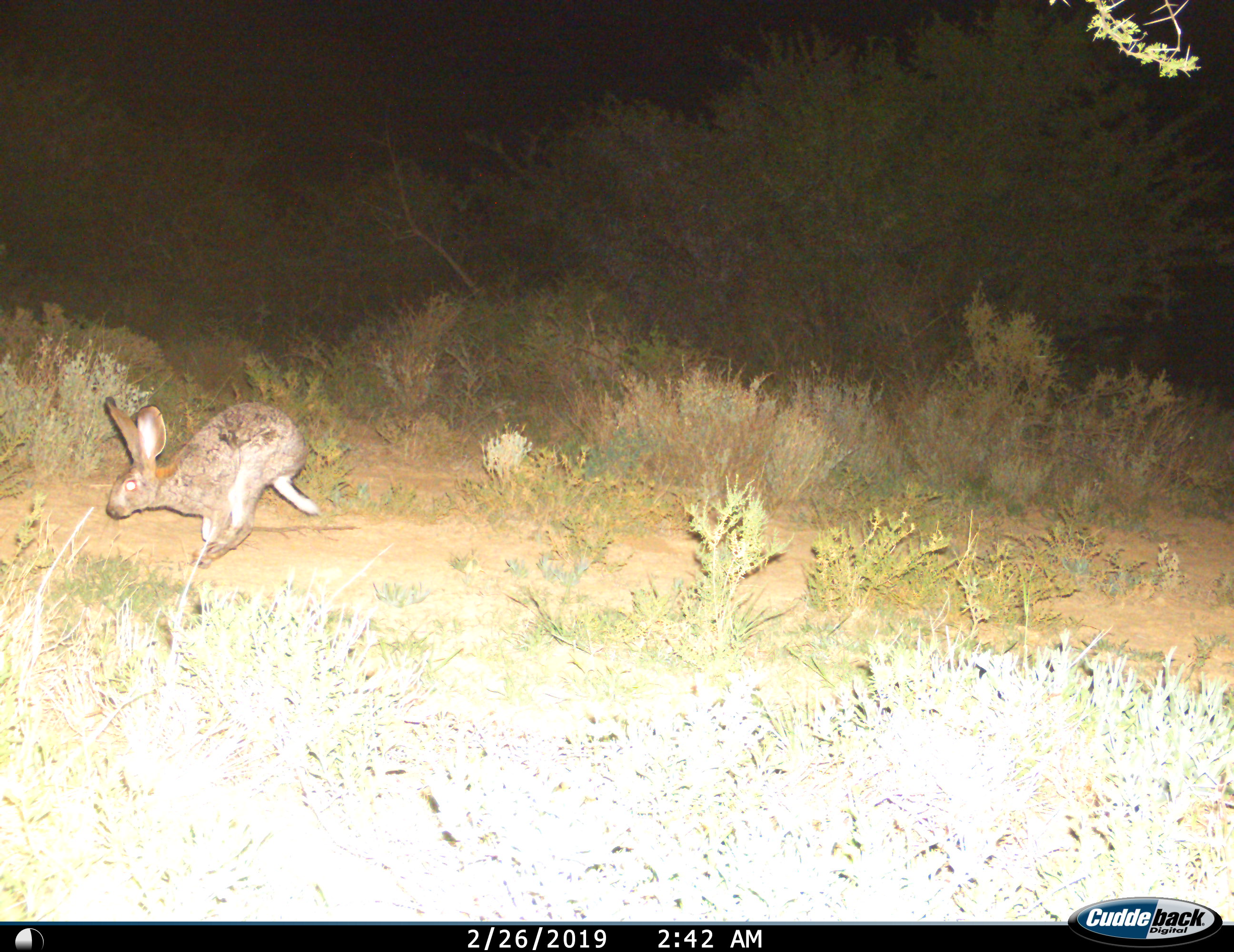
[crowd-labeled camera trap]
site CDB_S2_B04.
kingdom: Animalia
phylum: Chordata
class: Mammalia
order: Lagomorpha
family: Leporidae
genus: Lepus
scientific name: Lepus saxatilis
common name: scrub hare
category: harescrub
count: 1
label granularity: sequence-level